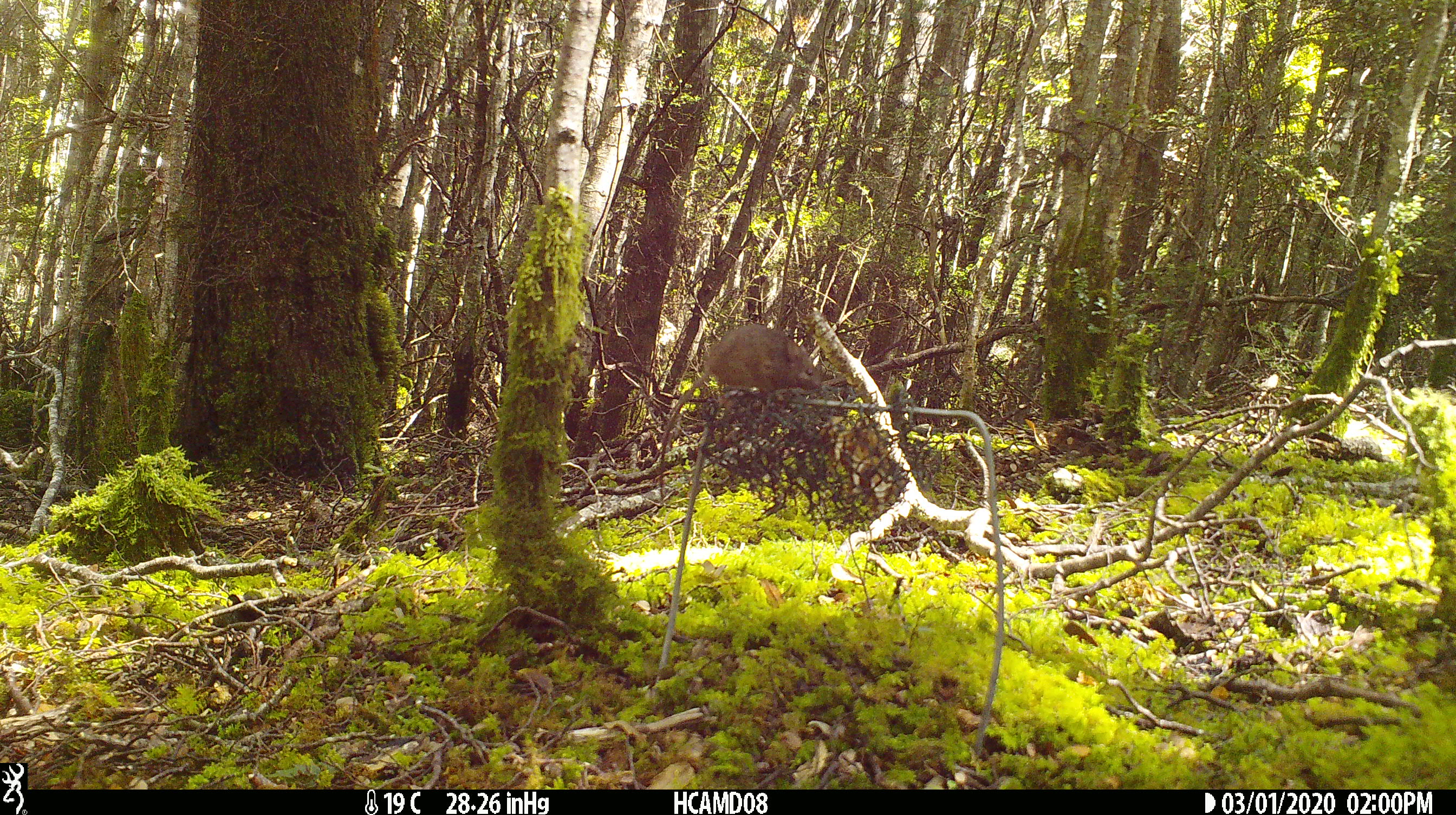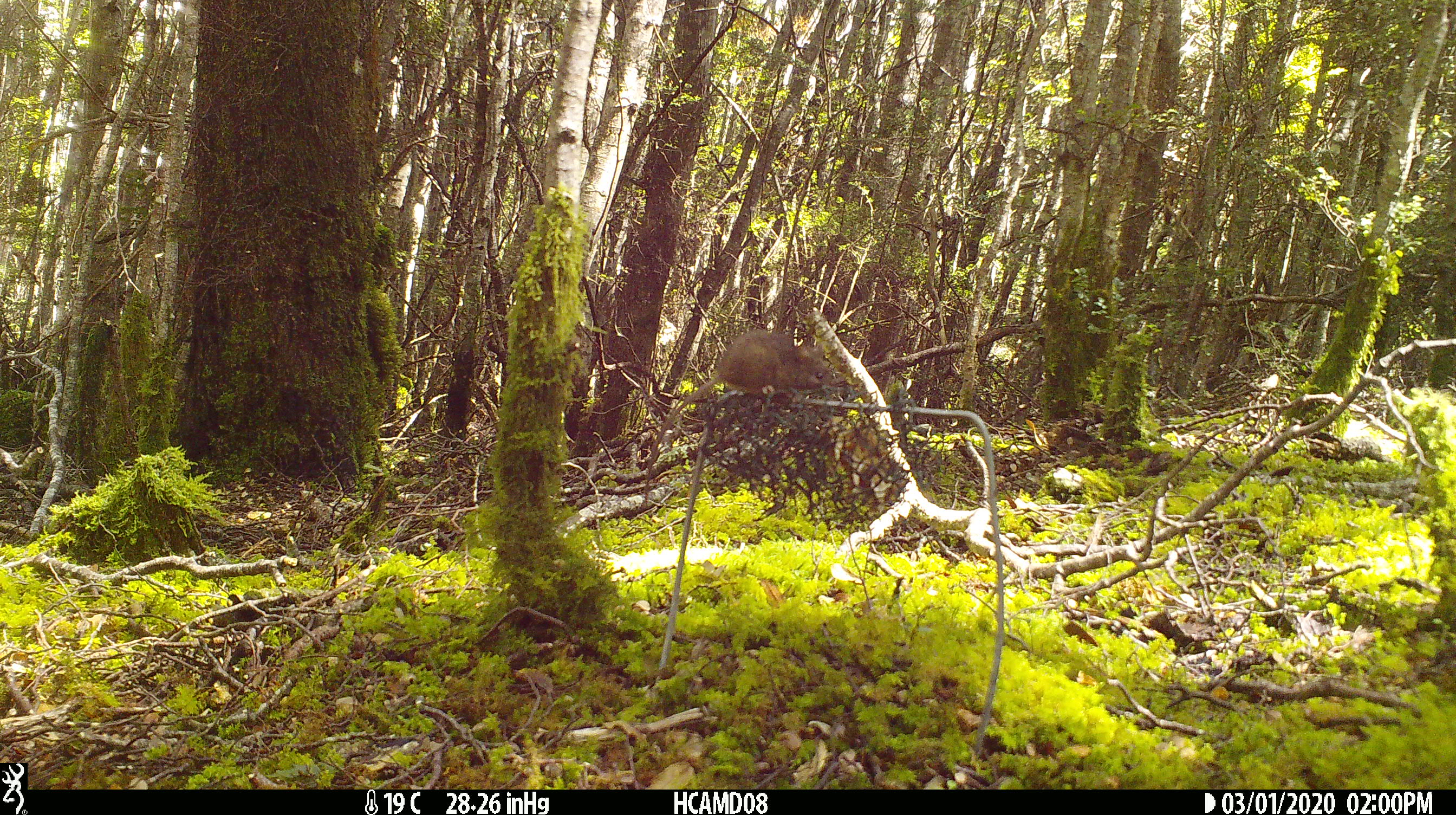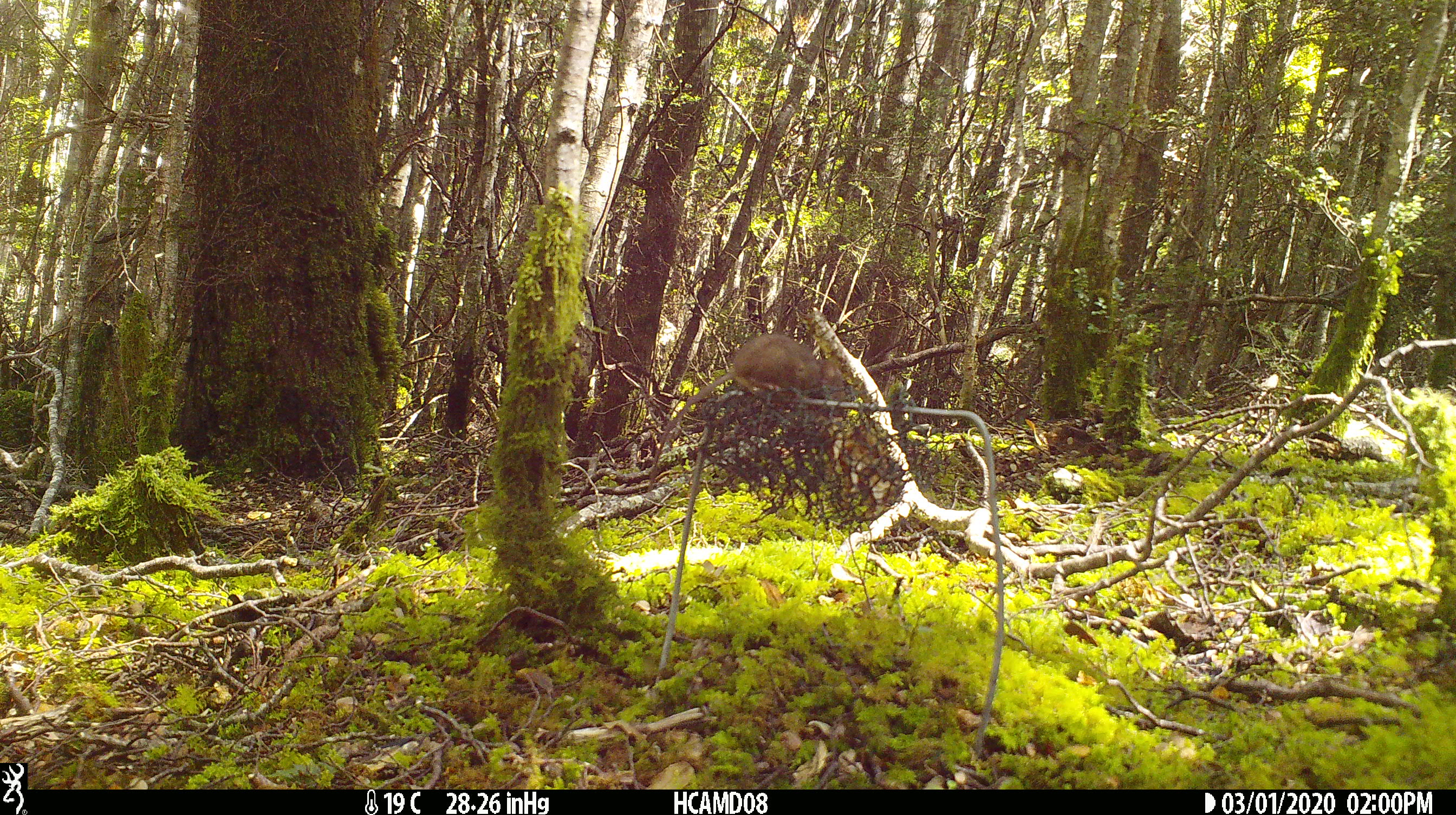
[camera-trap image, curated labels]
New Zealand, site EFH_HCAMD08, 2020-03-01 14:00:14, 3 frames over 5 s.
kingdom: Animalia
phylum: Chordata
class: Mammalia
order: Rodentia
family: Muridae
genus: Mus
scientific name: Mus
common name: mouse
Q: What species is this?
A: Mouse (Mus).